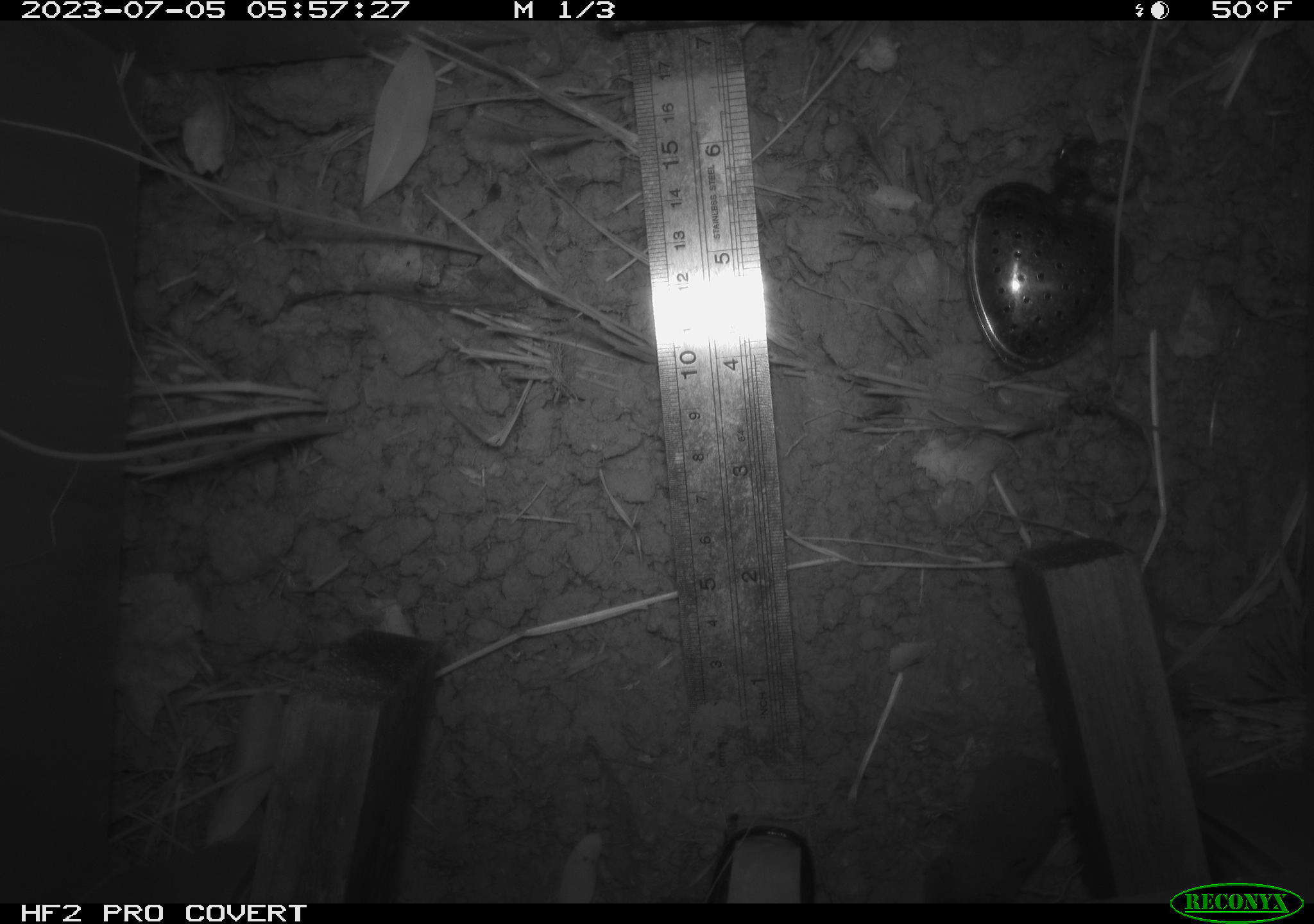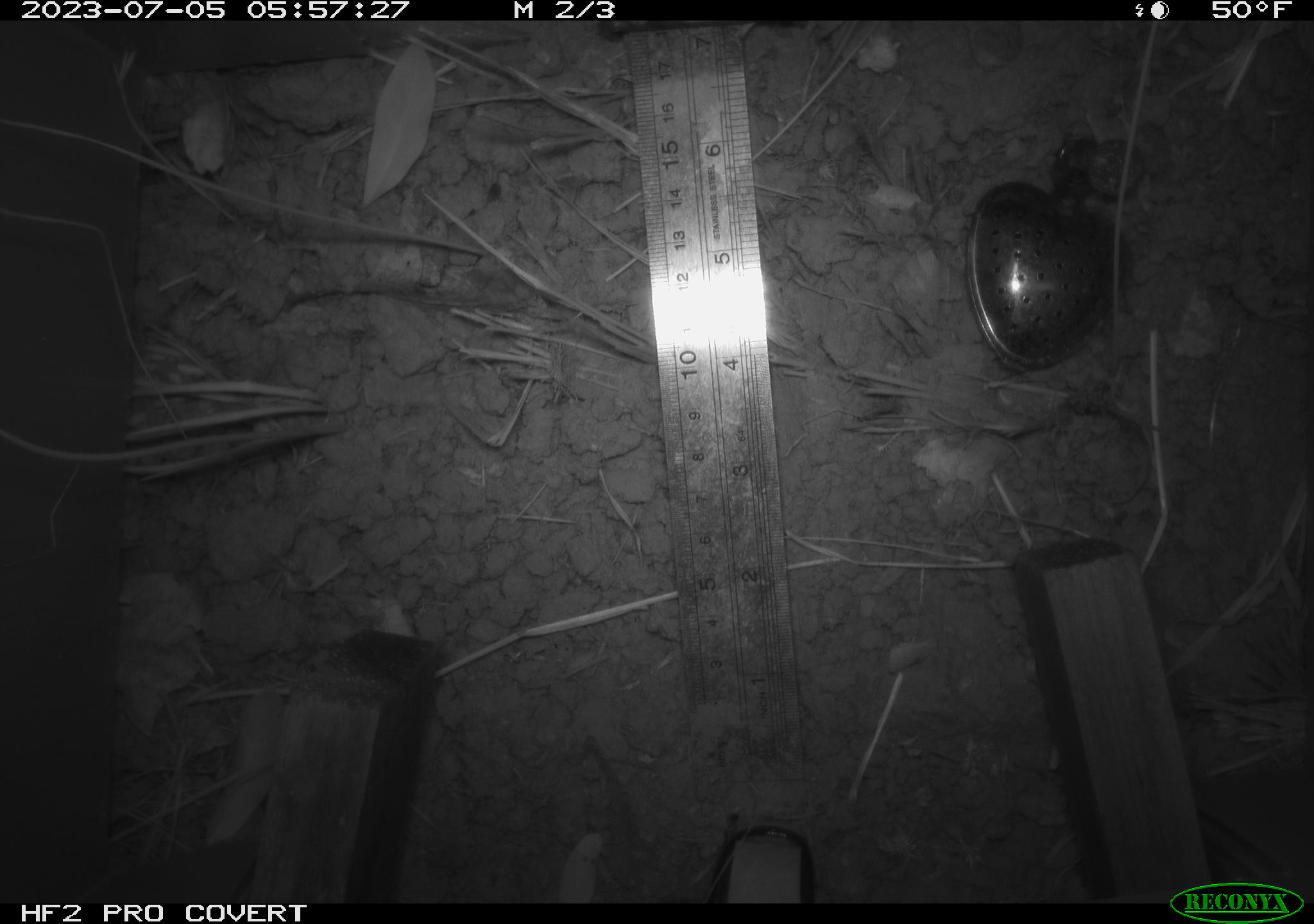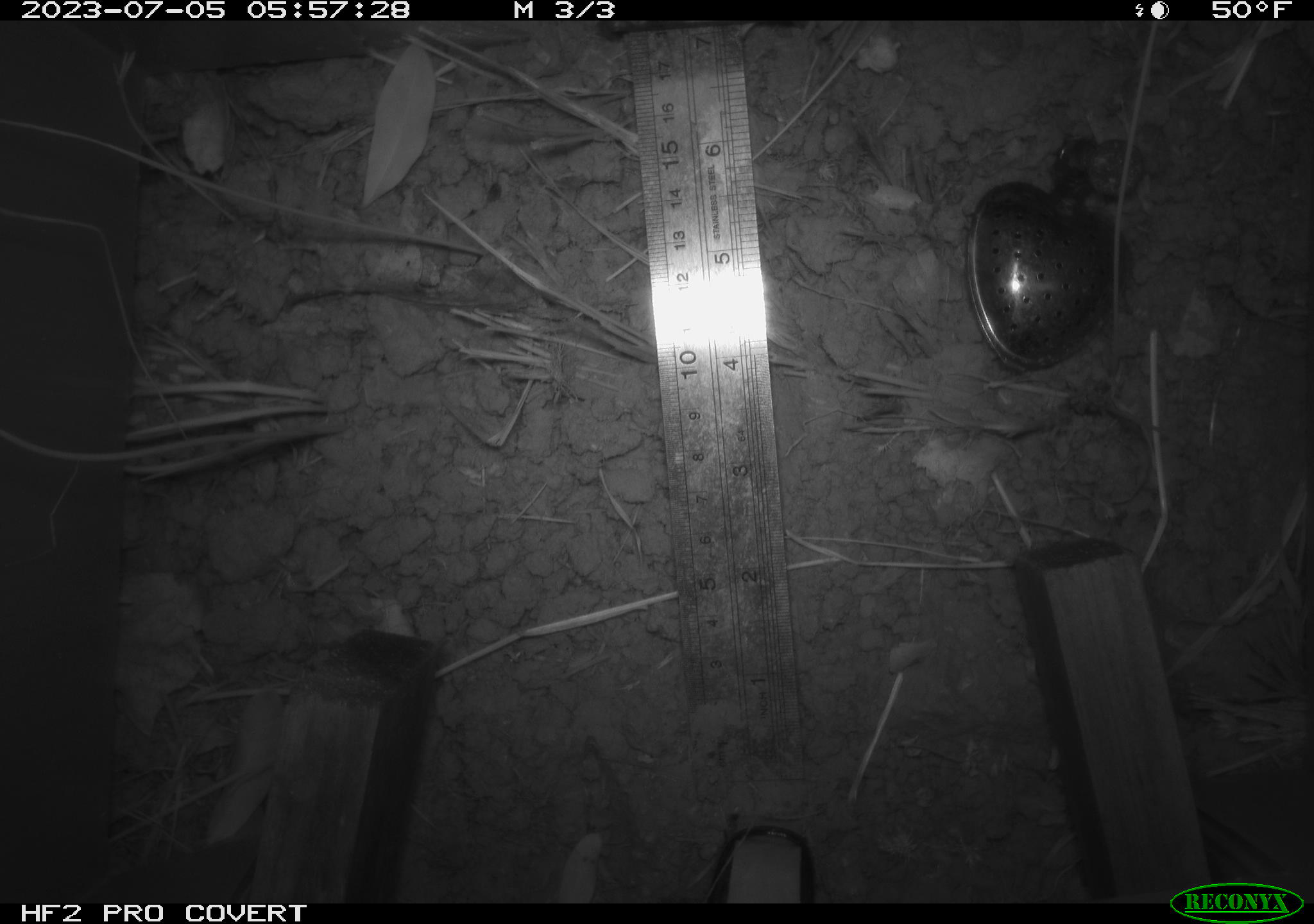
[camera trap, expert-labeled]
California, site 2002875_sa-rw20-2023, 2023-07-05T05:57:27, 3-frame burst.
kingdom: Animalia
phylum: Chordata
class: Mammalia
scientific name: Mammalia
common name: mammal